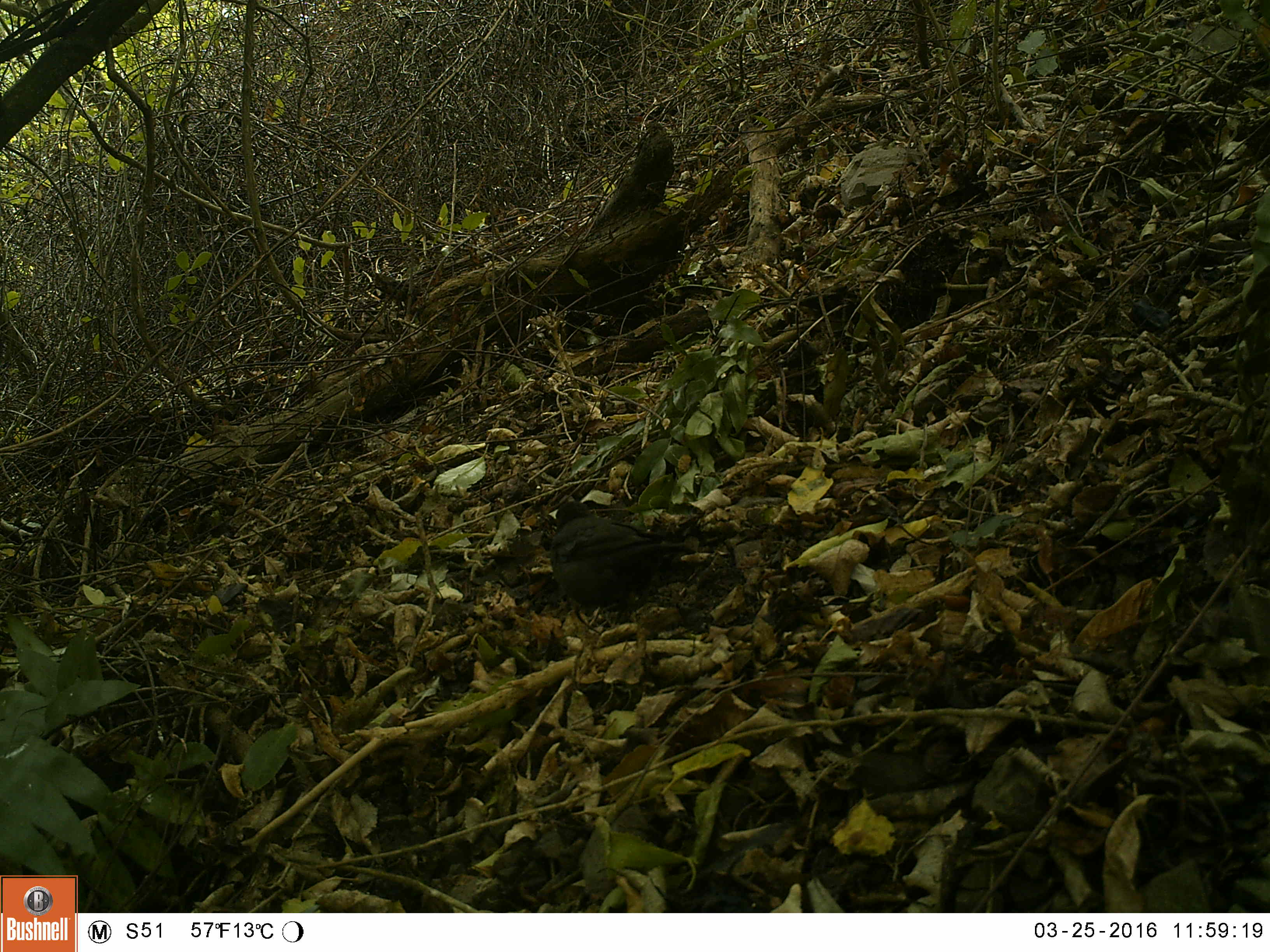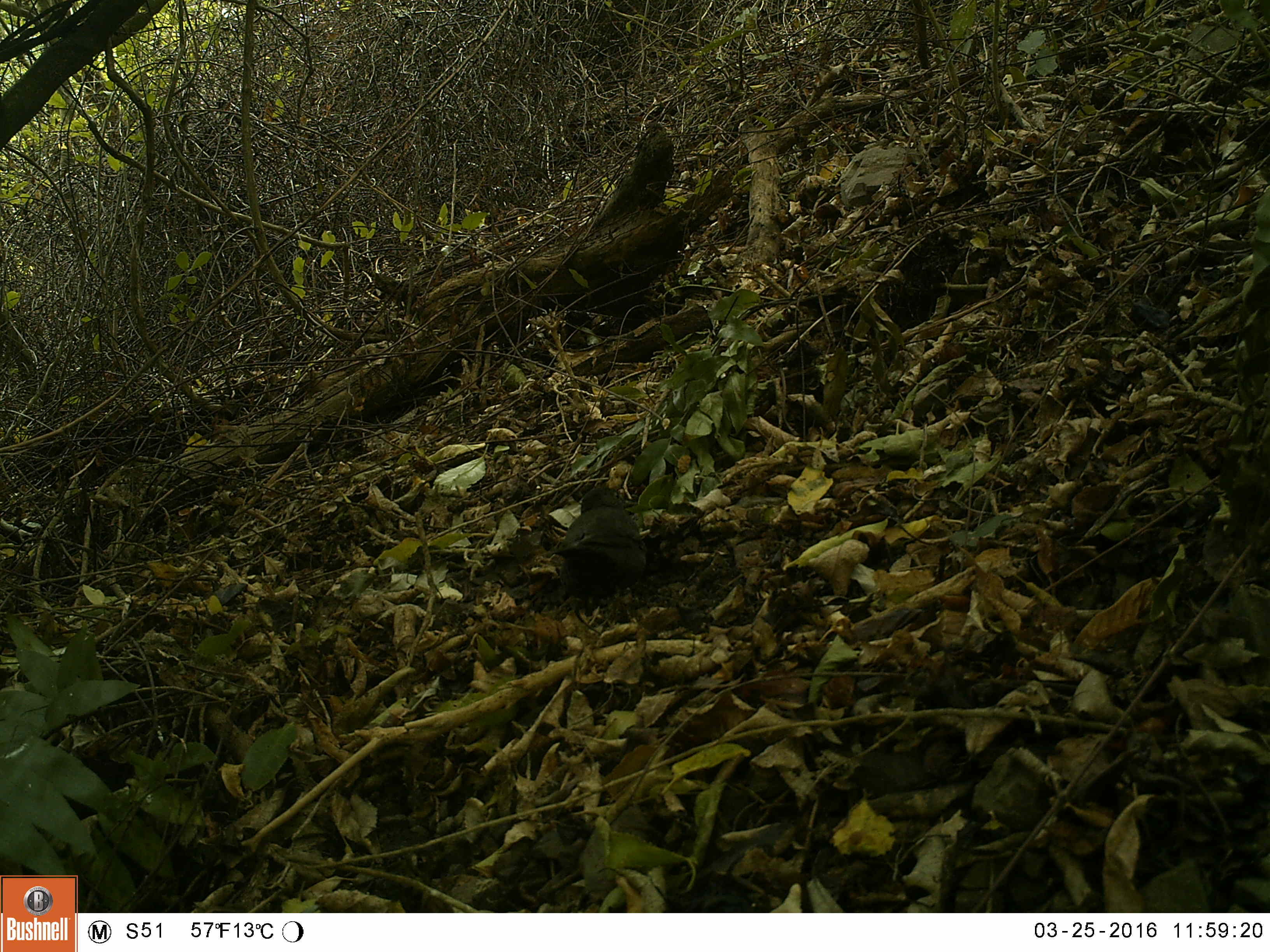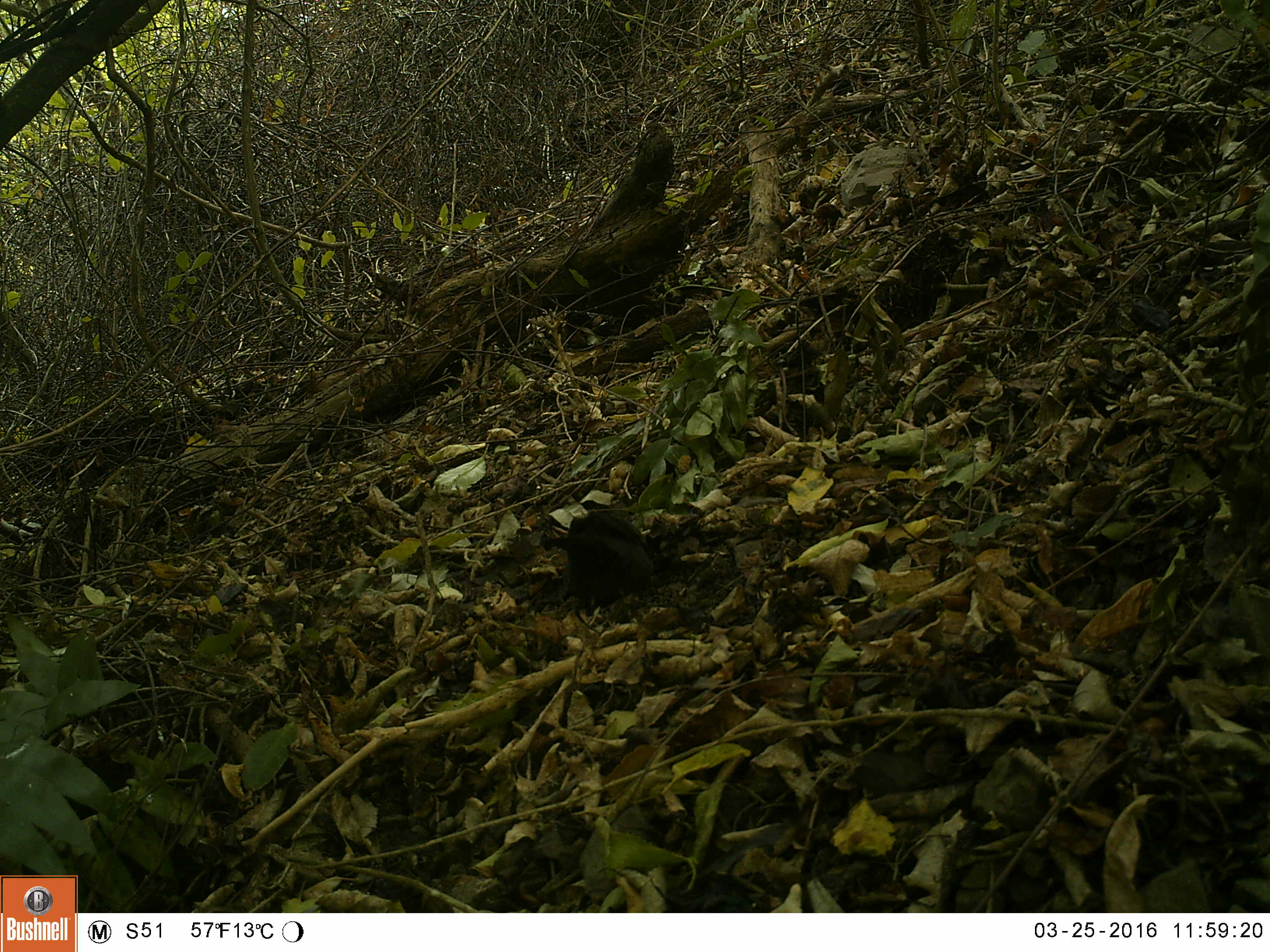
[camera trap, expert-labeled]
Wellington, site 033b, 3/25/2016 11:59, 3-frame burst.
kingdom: Animalia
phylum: Chordata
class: Aves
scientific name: Aves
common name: bird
Bird (Aves).